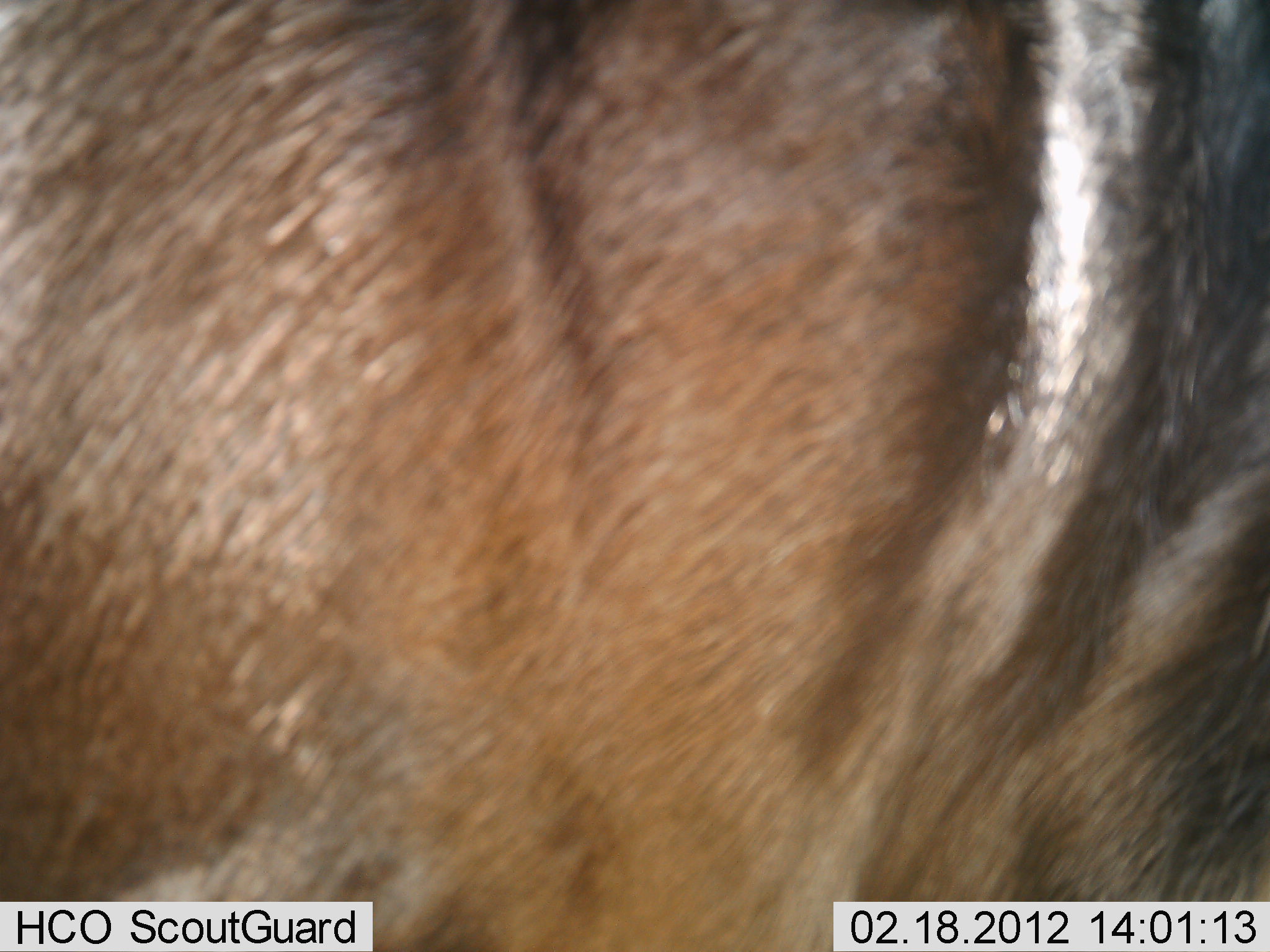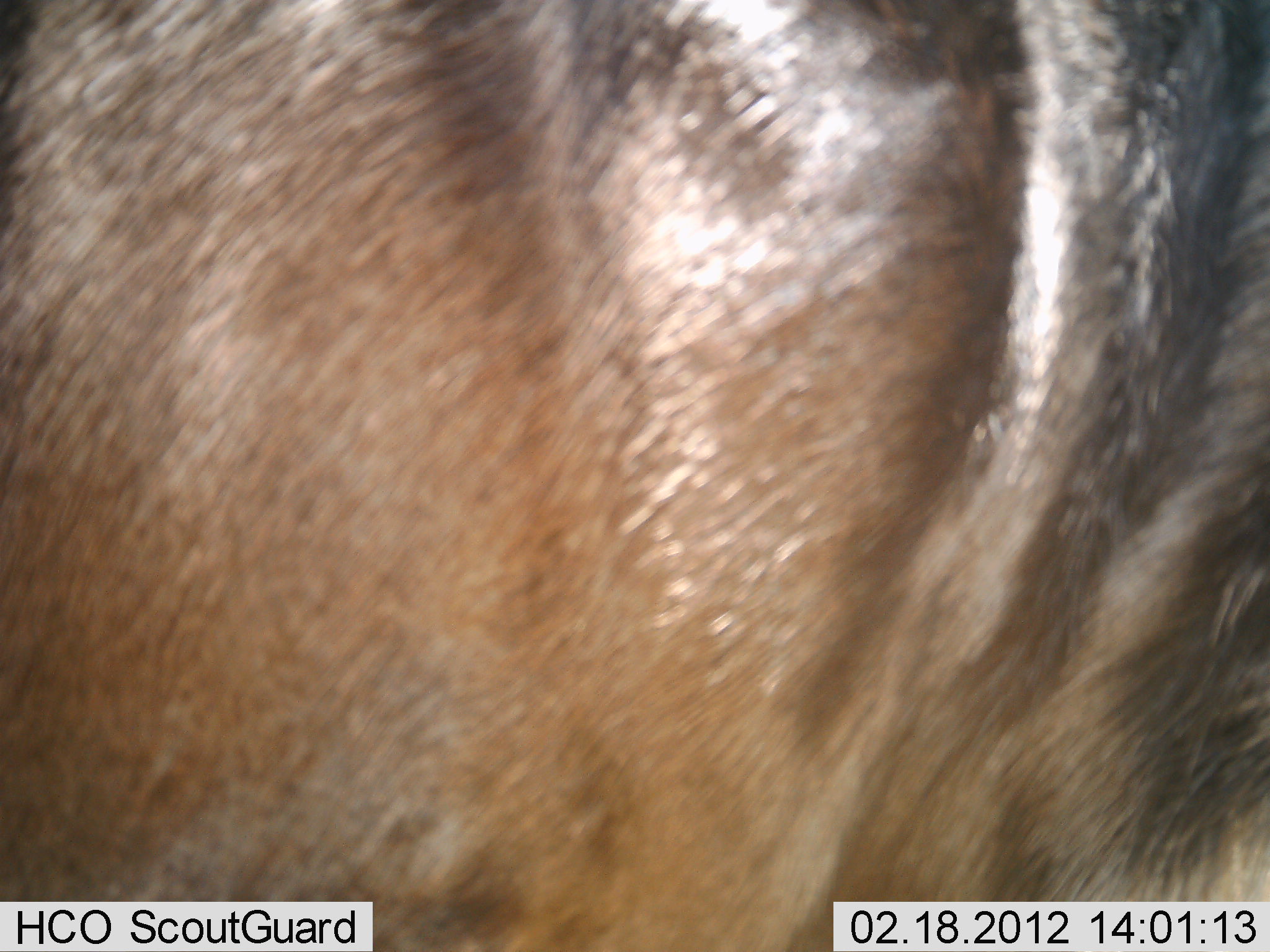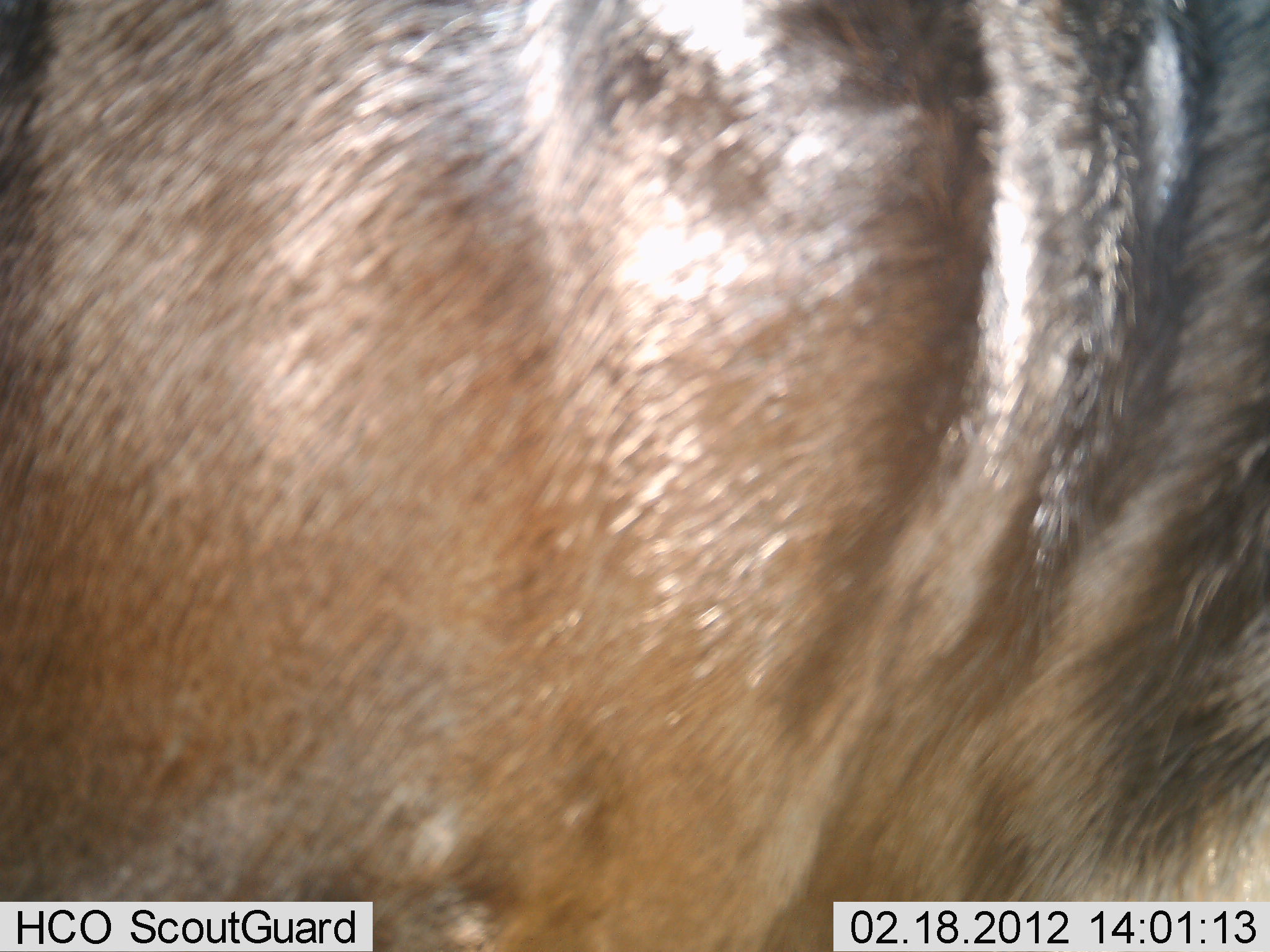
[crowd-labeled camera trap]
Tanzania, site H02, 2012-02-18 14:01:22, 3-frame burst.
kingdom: Animalia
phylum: Chordata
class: Mammalia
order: Artiodactyla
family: Bovidae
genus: Connochaetes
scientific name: Connochaetes taurinus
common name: blue wildebeest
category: wildebeest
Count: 1.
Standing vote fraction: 85%.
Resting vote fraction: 0%.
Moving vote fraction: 8%.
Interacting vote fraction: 0%.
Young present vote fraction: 0%.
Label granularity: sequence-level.